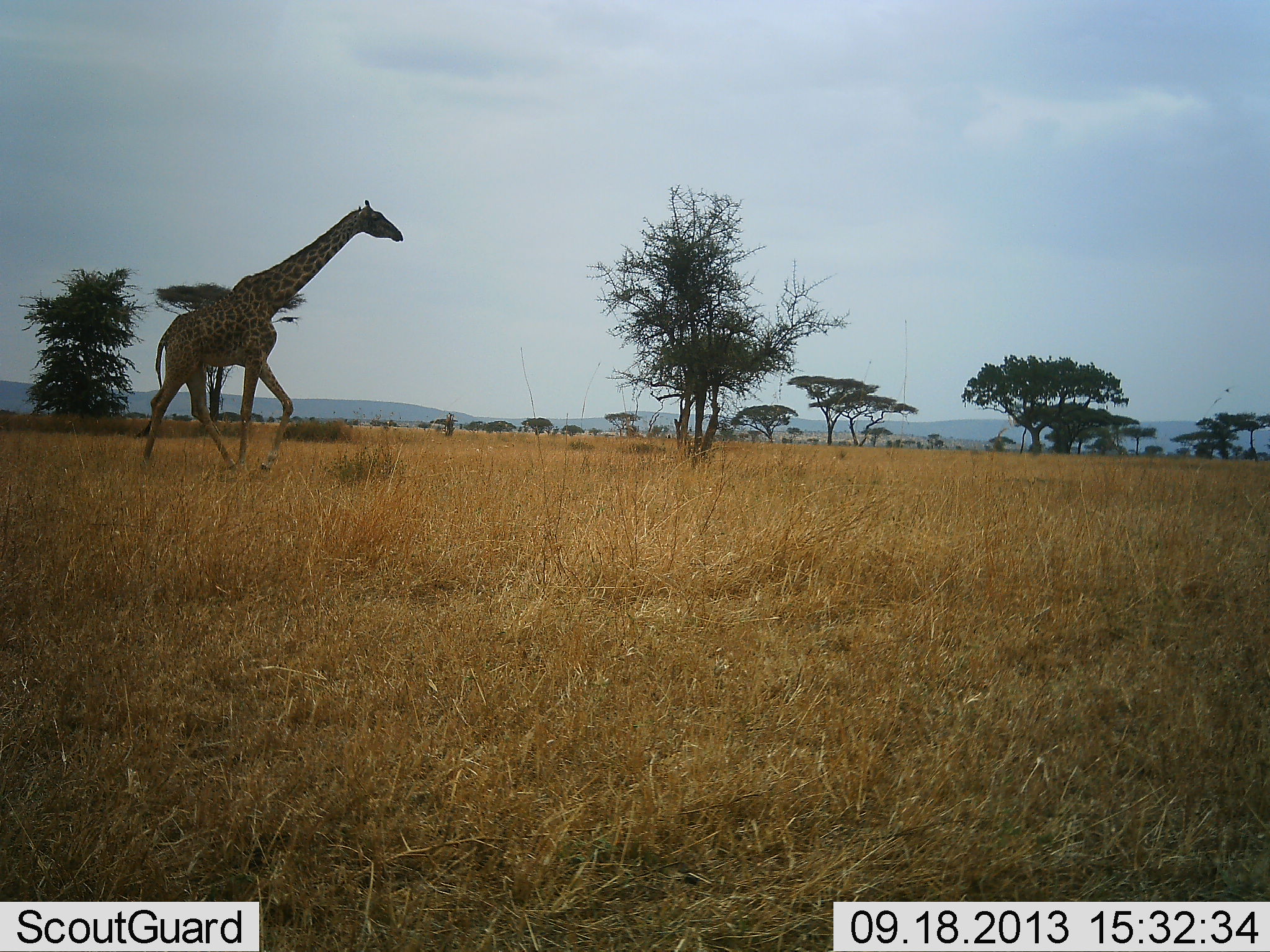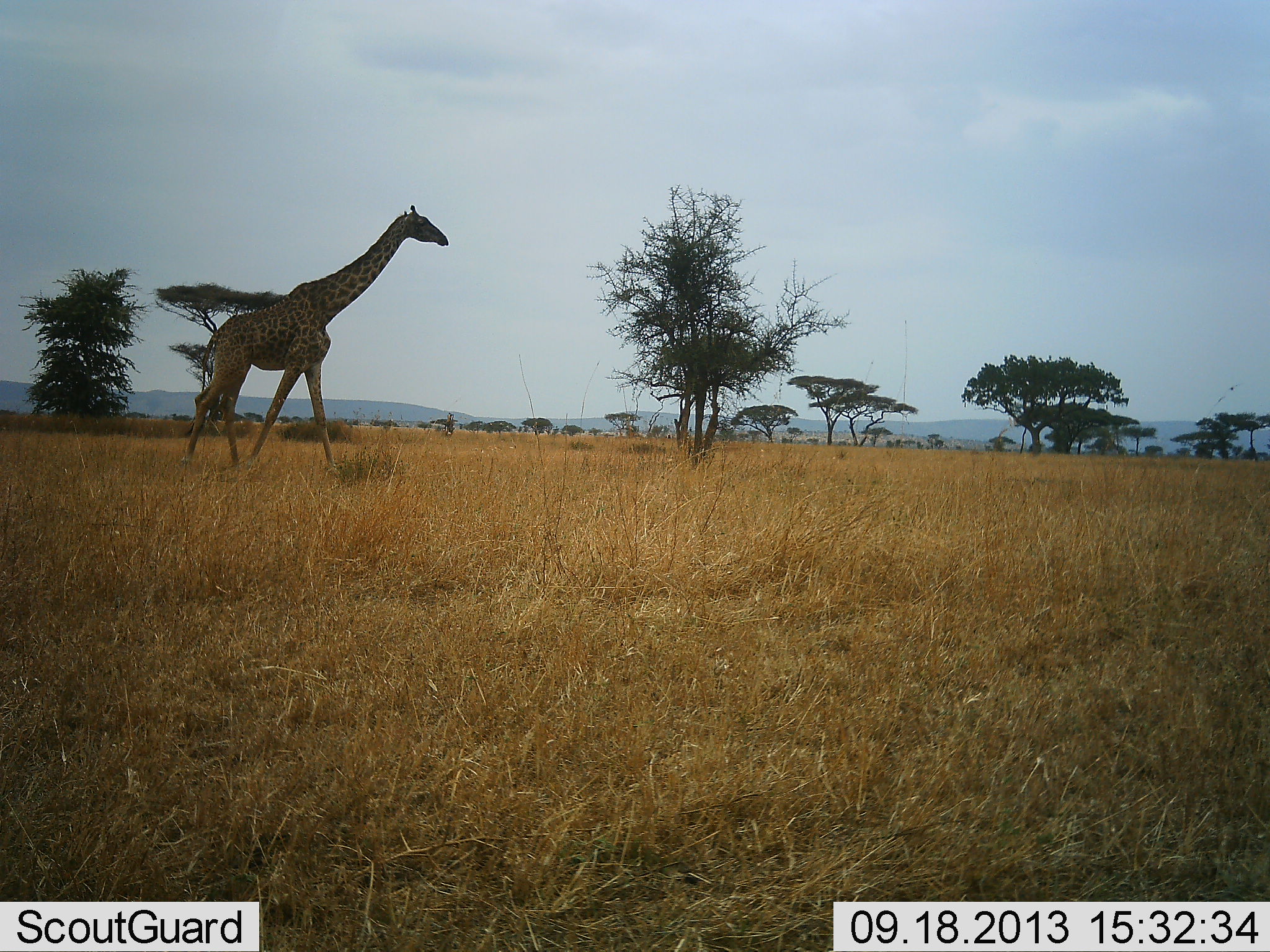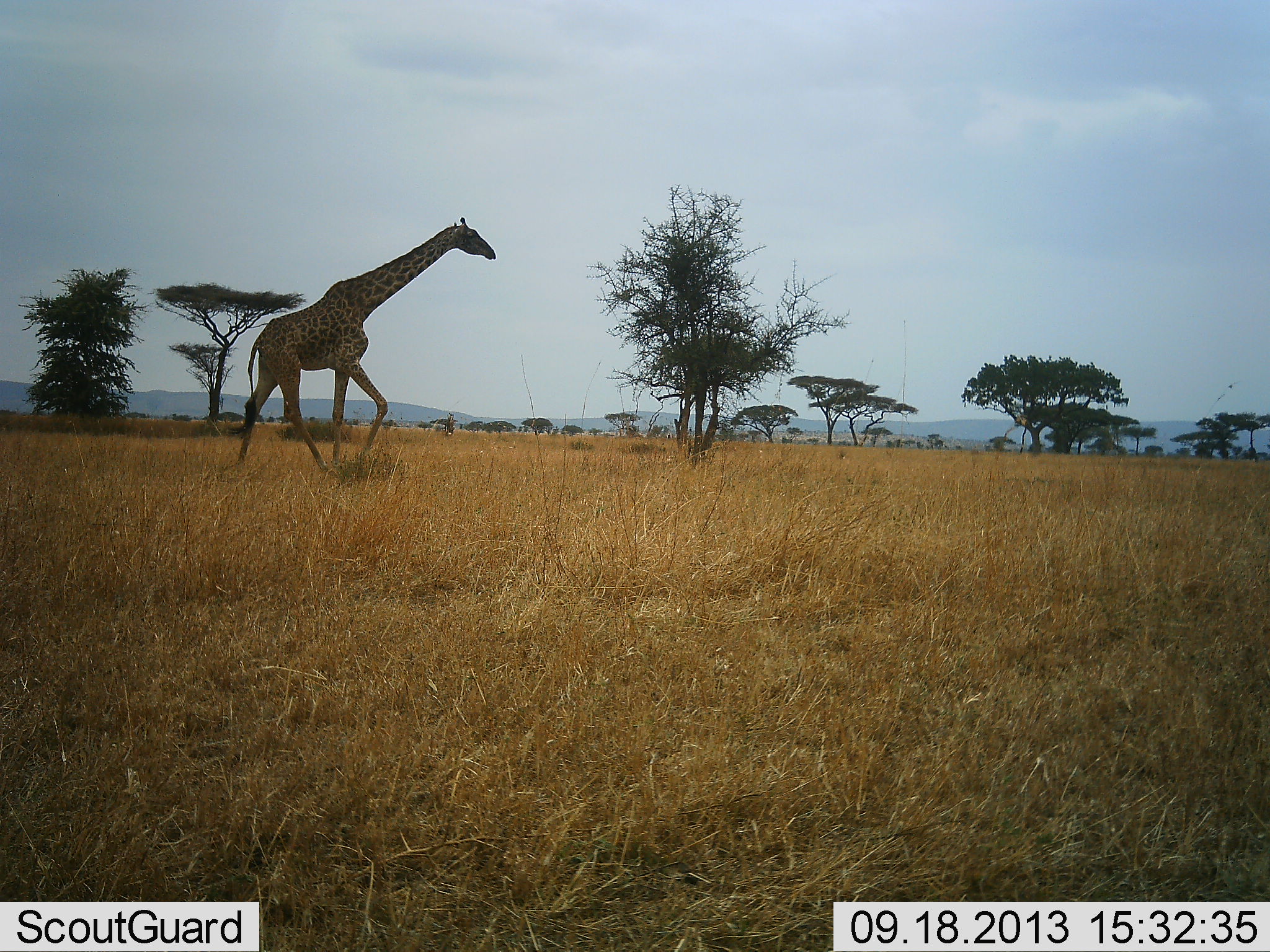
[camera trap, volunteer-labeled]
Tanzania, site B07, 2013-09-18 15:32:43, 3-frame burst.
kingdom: Animalia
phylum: Chordata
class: Mammalia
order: Artiodactyla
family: Giraffidae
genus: Giraffa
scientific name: Giraffa camelopardalis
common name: giraffe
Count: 1.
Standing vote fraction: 10%.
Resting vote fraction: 0%.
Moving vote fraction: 100%.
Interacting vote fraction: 0%.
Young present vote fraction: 0%.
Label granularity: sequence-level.